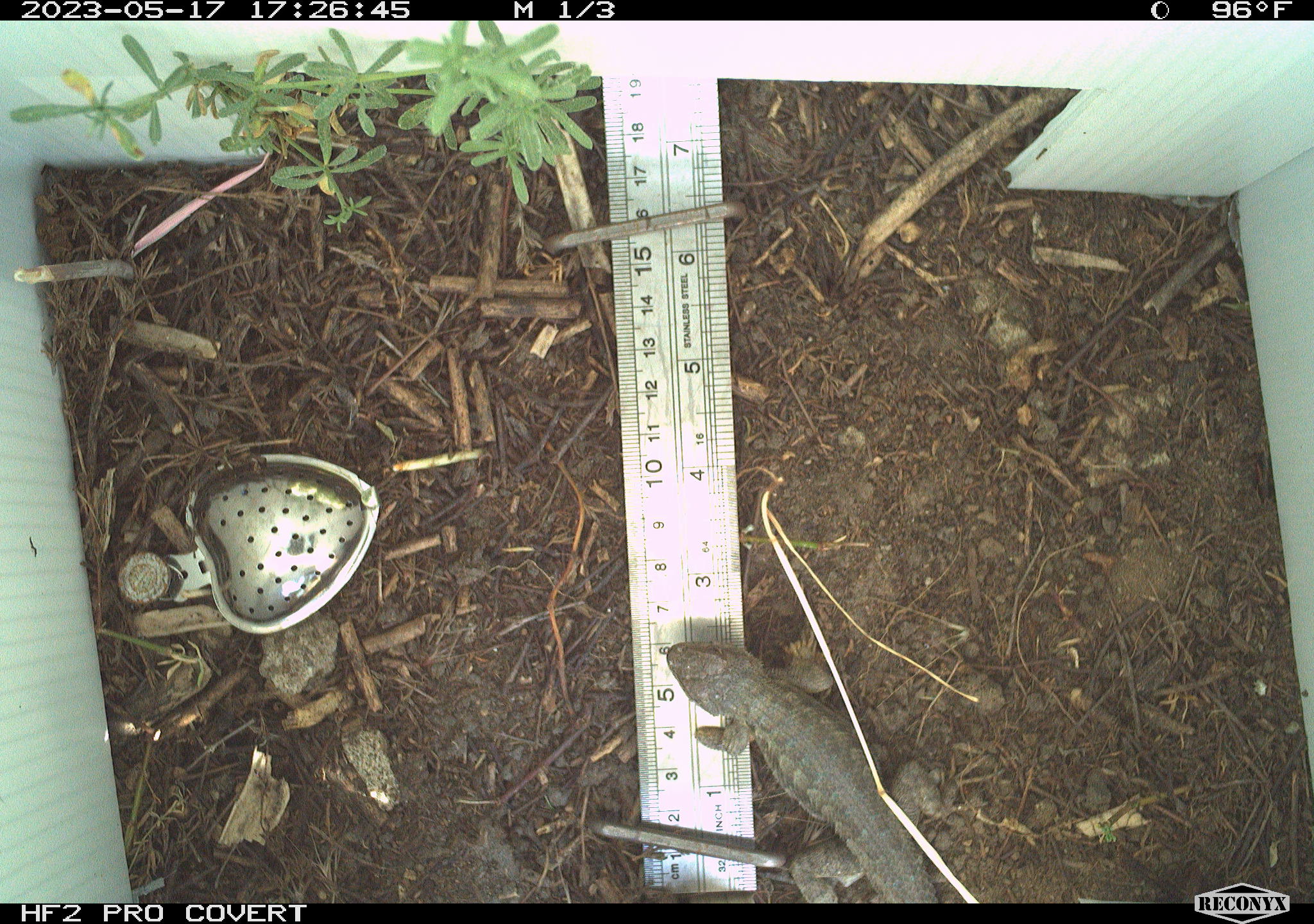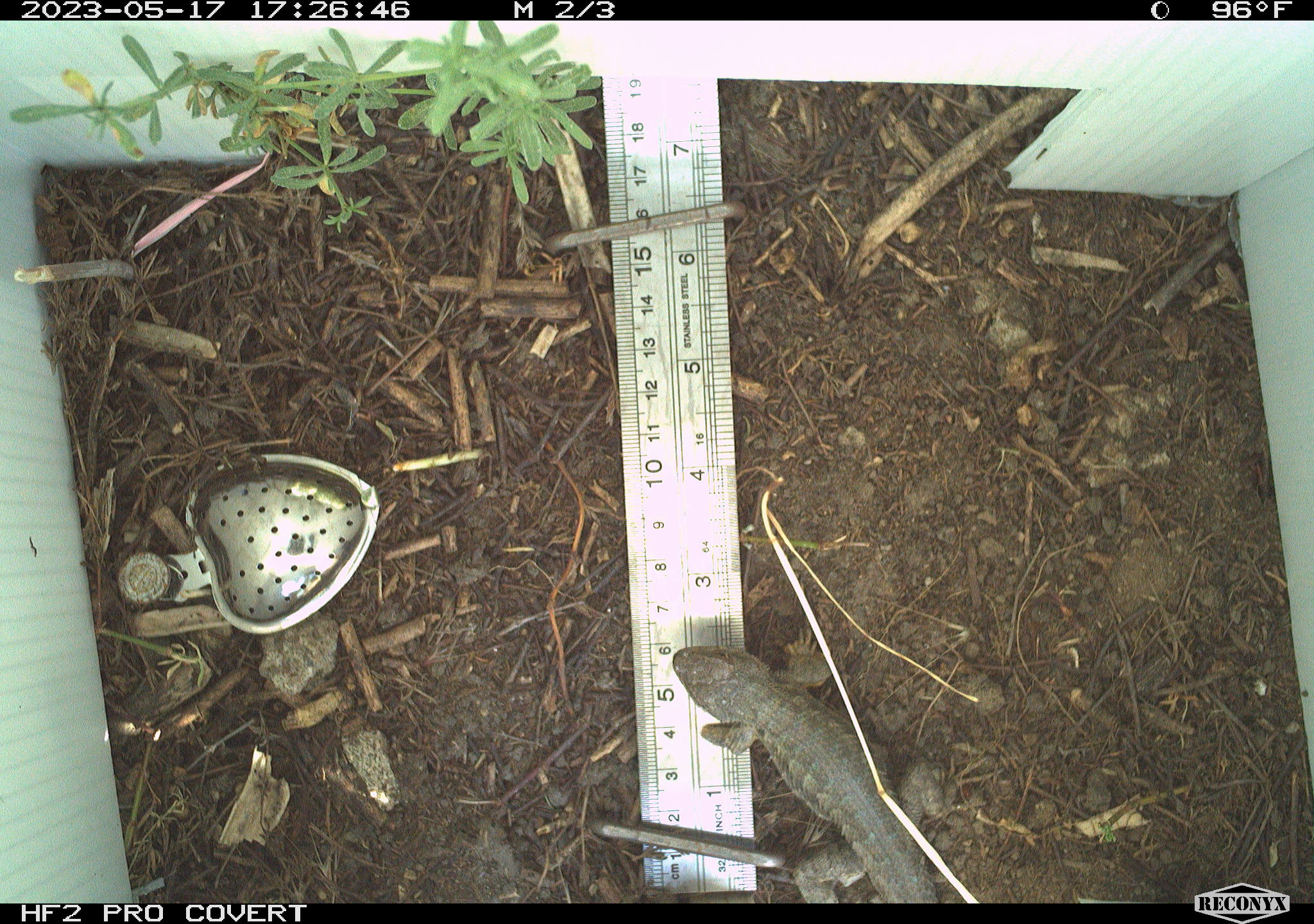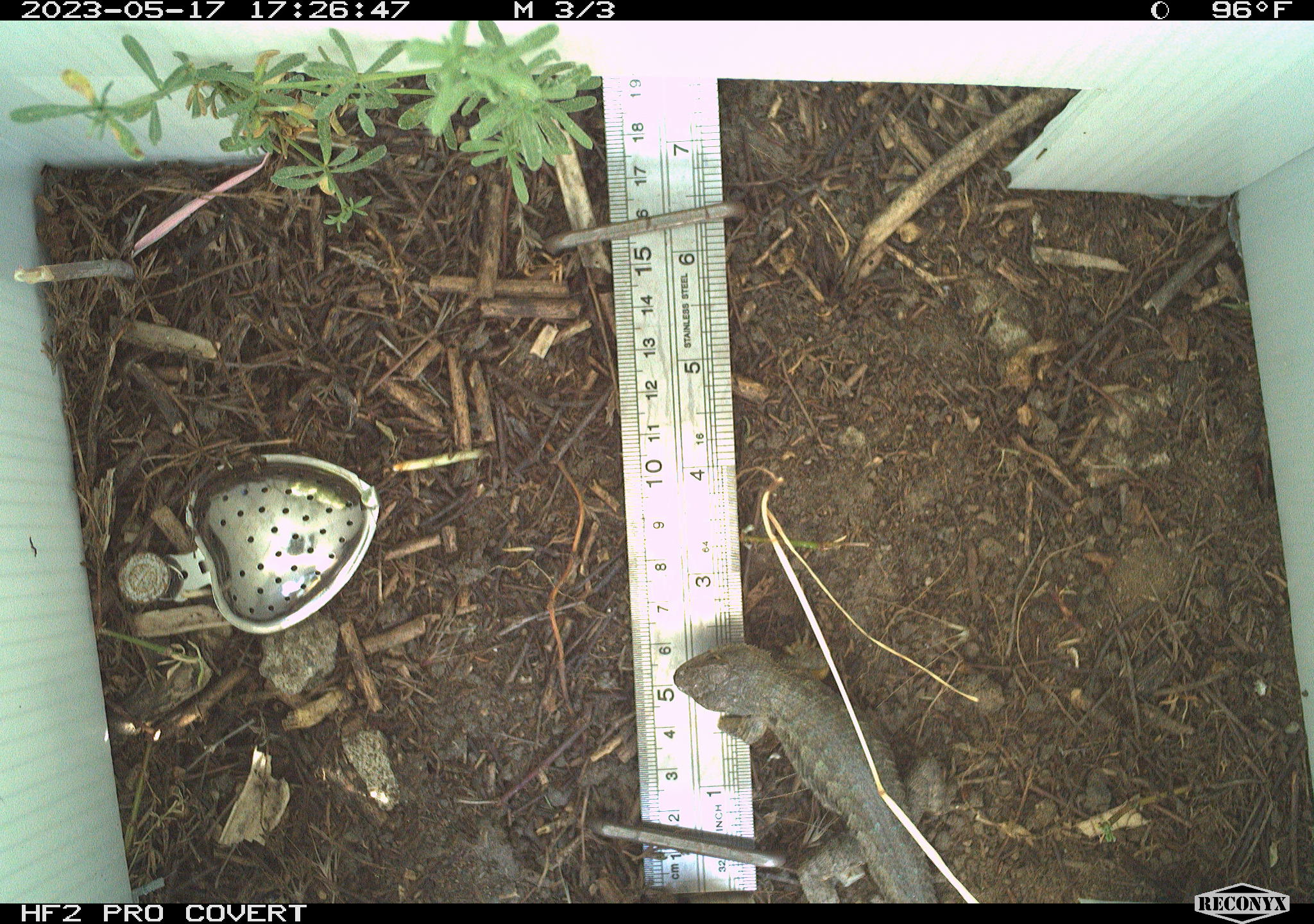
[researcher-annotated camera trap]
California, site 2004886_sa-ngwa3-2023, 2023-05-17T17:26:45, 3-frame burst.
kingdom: Animalia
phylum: Chordata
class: Reptilia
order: Squamata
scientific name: Squamata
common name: lizards and snakes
Lizards and snakes (Squamata).